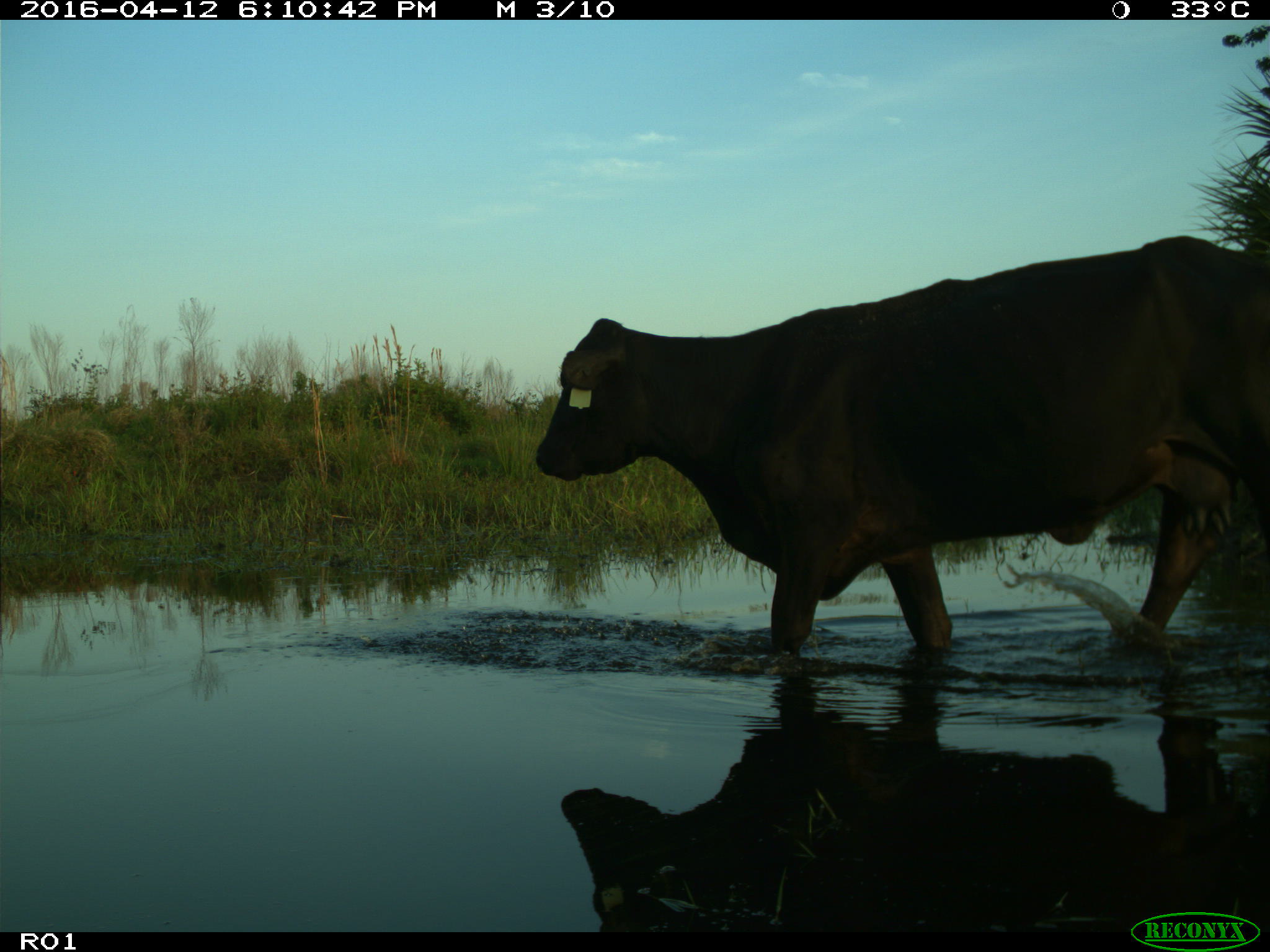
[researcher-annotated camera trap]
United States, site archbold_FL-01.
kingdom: Animalia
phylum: Chordata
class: Mammalia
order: Artiodactyla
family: Bovidae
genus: Bos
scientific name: Bos taurus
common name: domestic cow